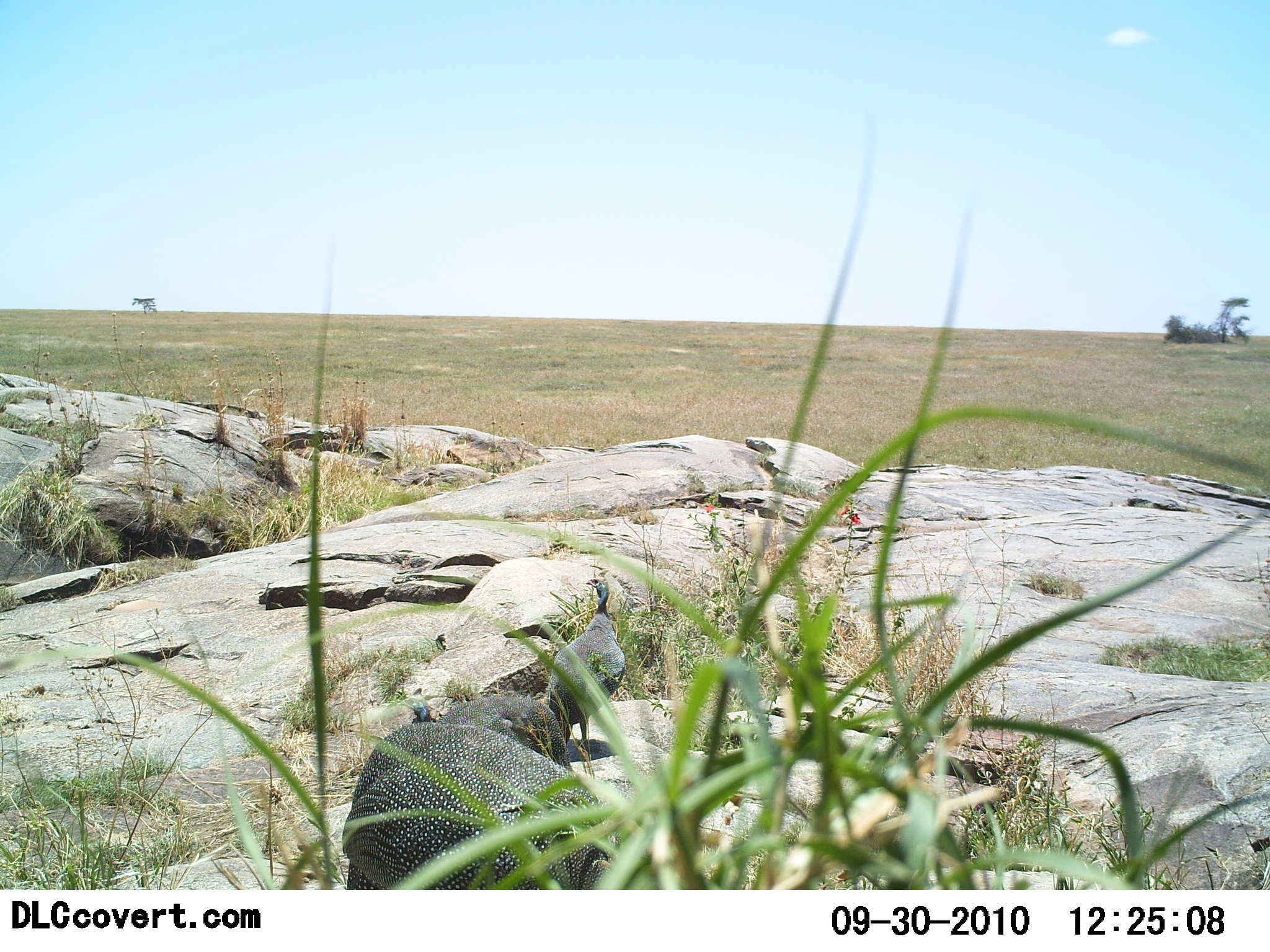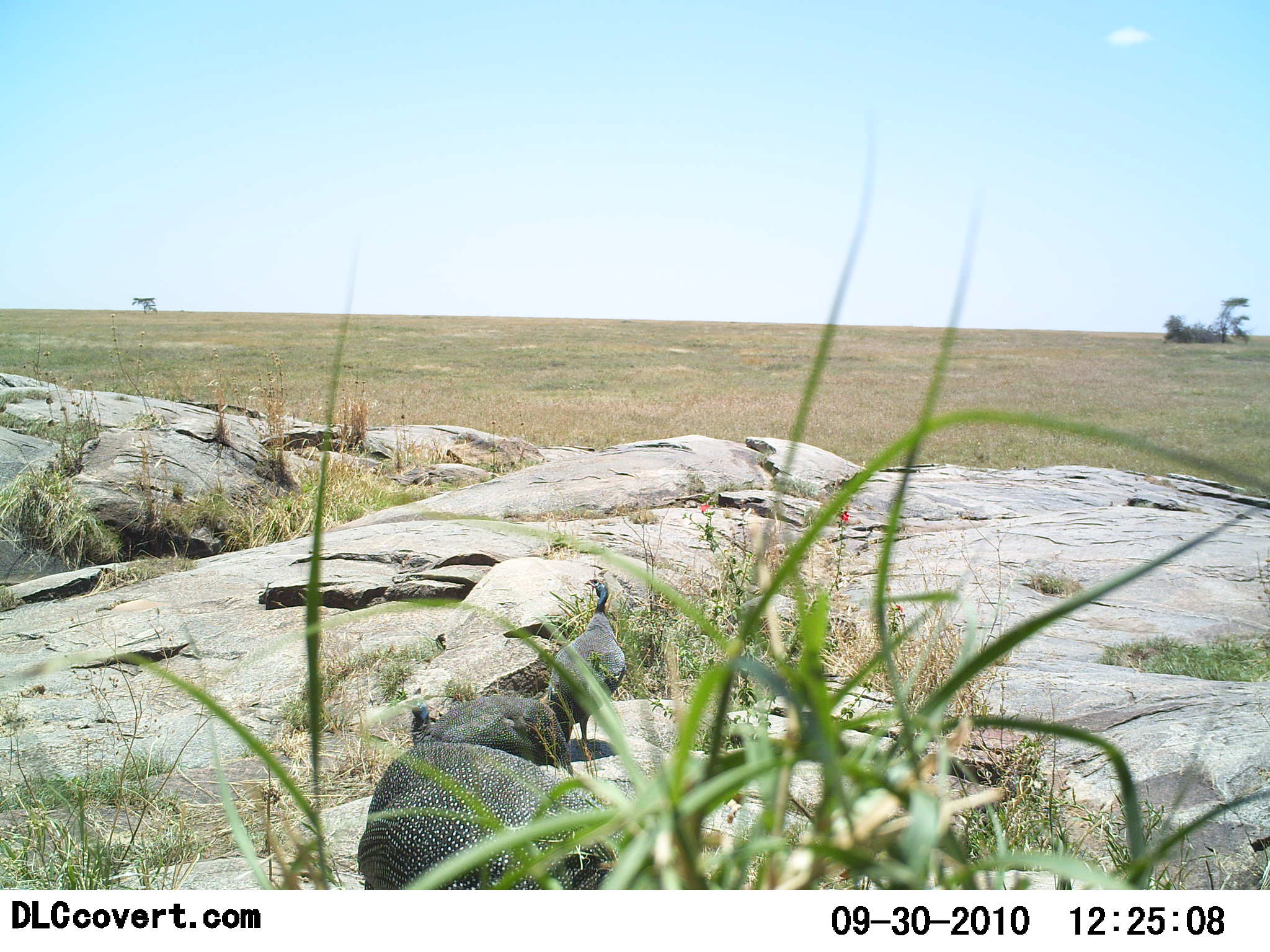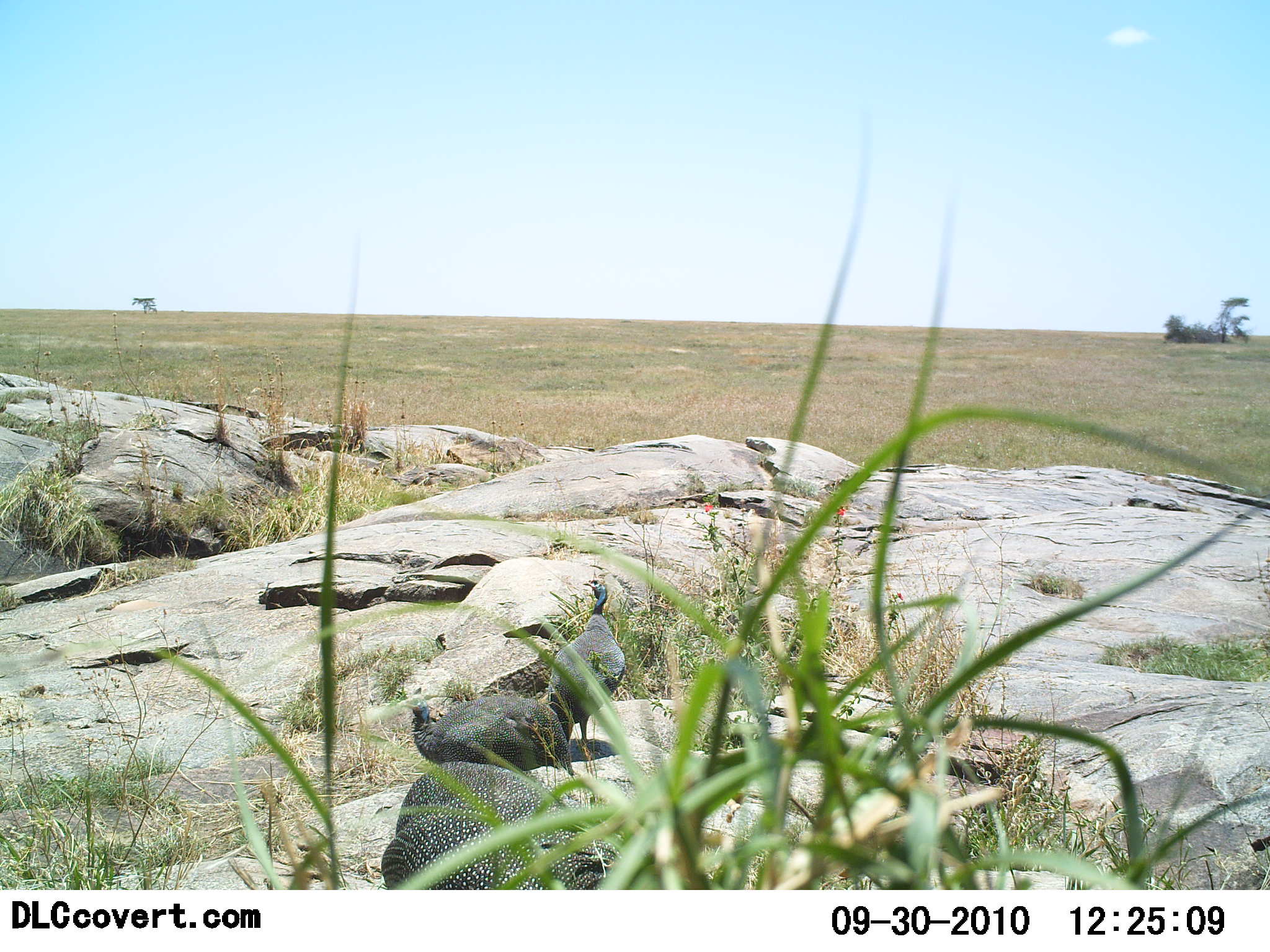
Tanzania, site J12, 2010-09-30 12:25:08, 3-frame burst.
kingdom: Animalia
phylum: Chordata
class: Aves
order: Galliformes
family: Numididae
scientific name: Numididae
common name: guinea fowl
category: guineafowl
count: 3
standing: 72%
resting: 33%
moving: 22%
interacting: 0%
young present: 0%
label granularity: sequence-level